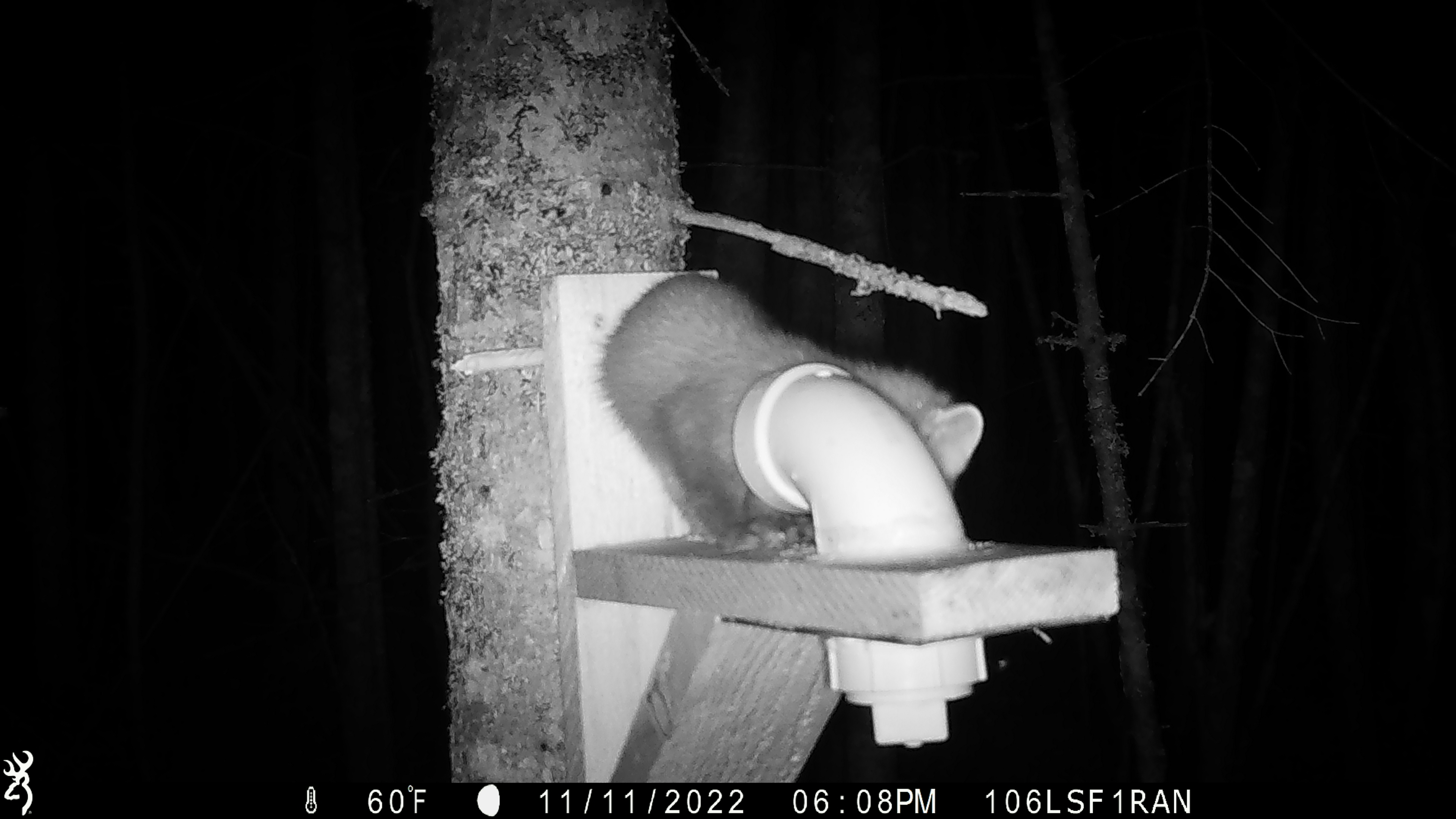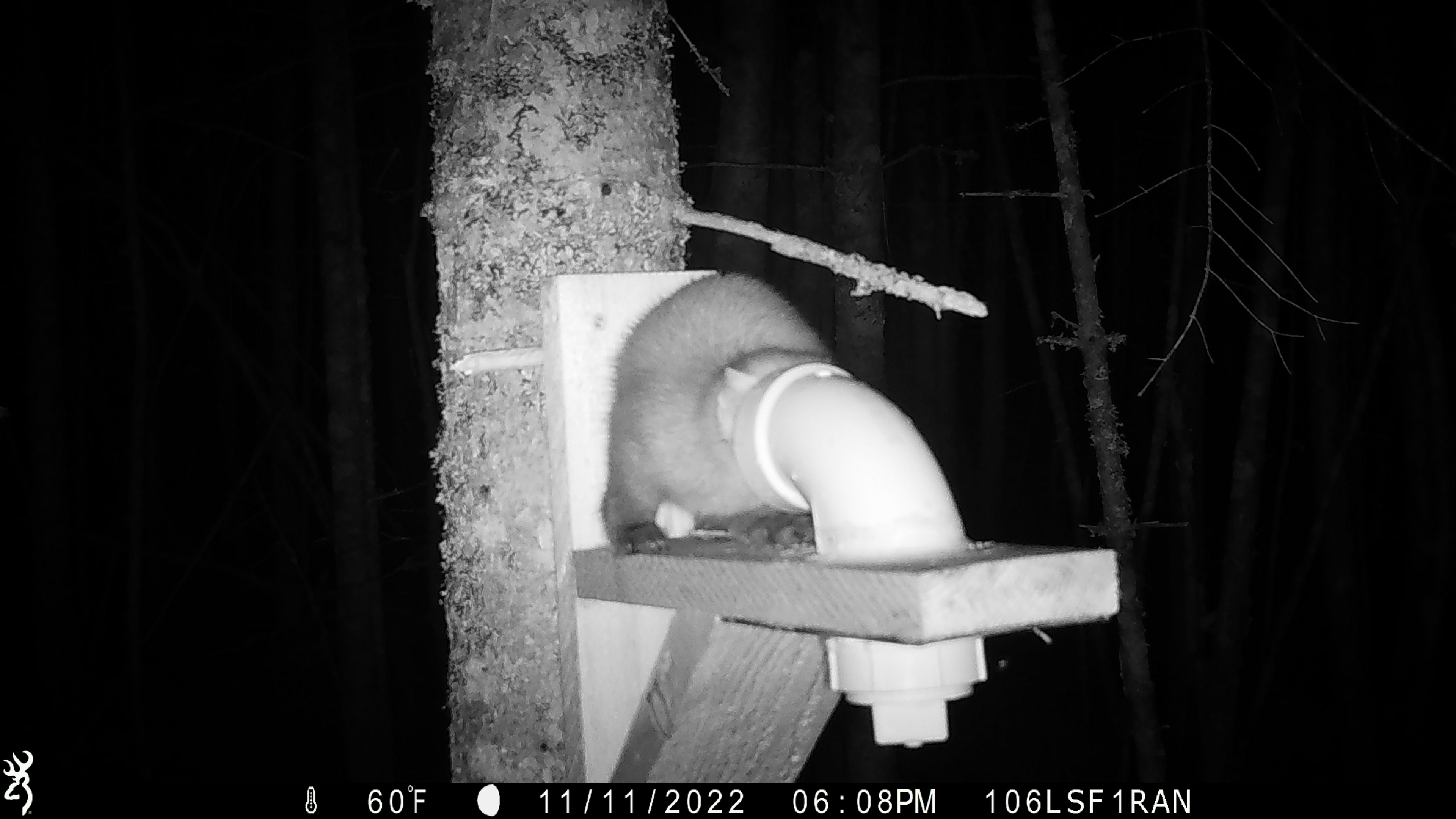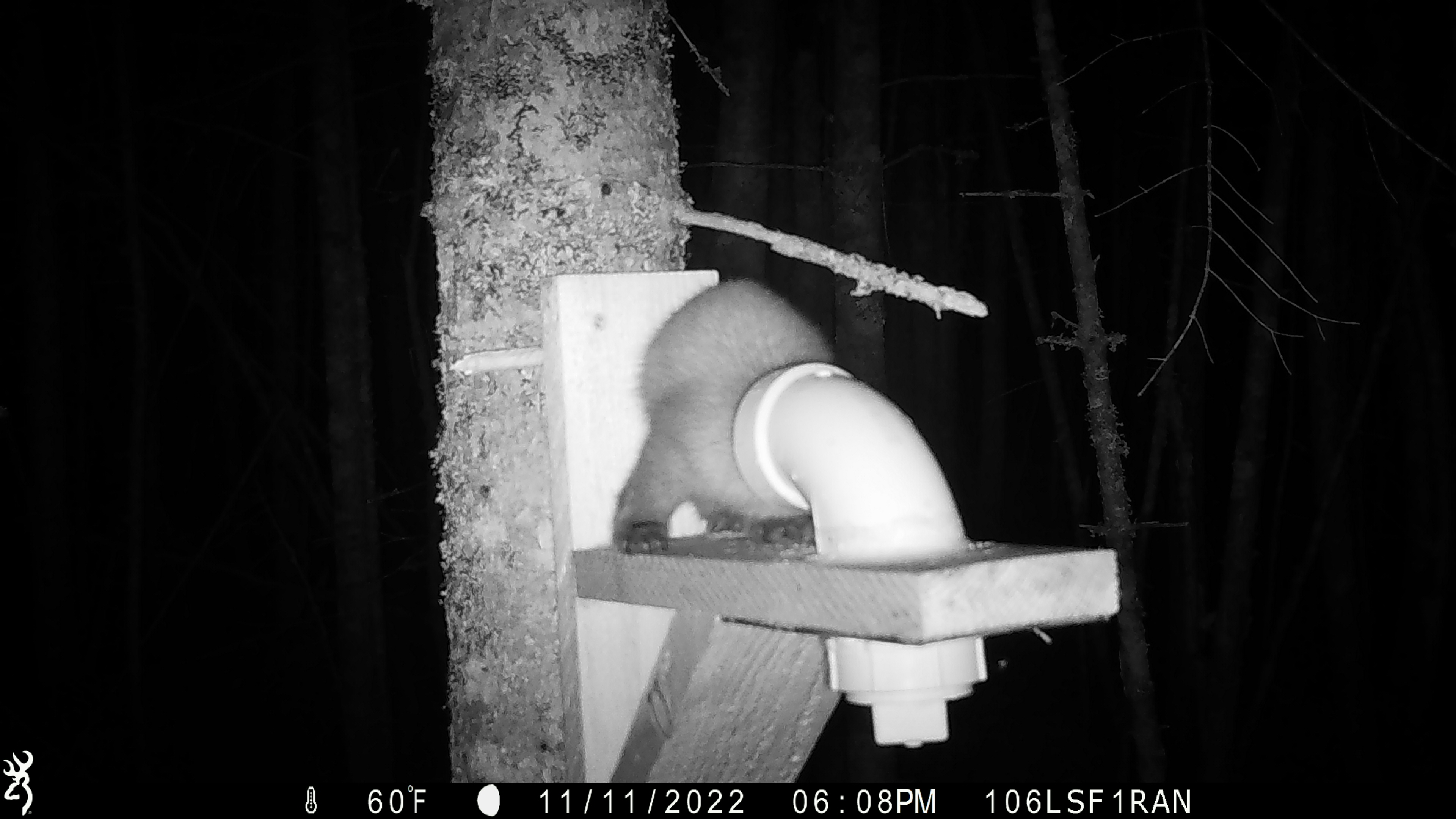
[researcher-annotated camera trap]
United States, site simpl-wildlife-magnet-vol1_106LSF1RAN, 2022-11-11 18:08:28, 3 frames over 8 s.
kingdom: Animalia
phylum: Chordata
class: Mammalia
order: Carnivora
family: Mustelidae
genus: Martes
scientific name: Martes americana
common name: american marten